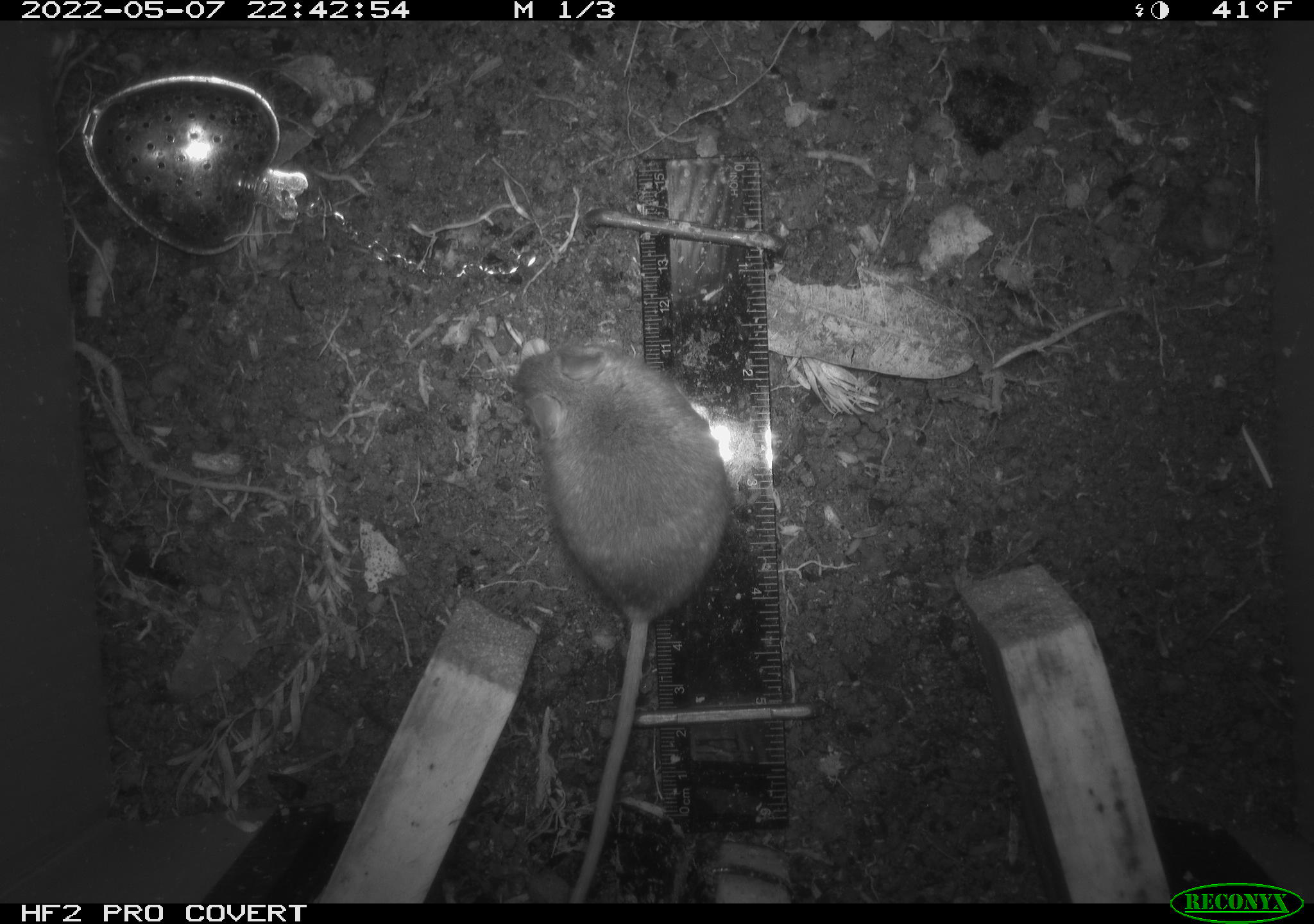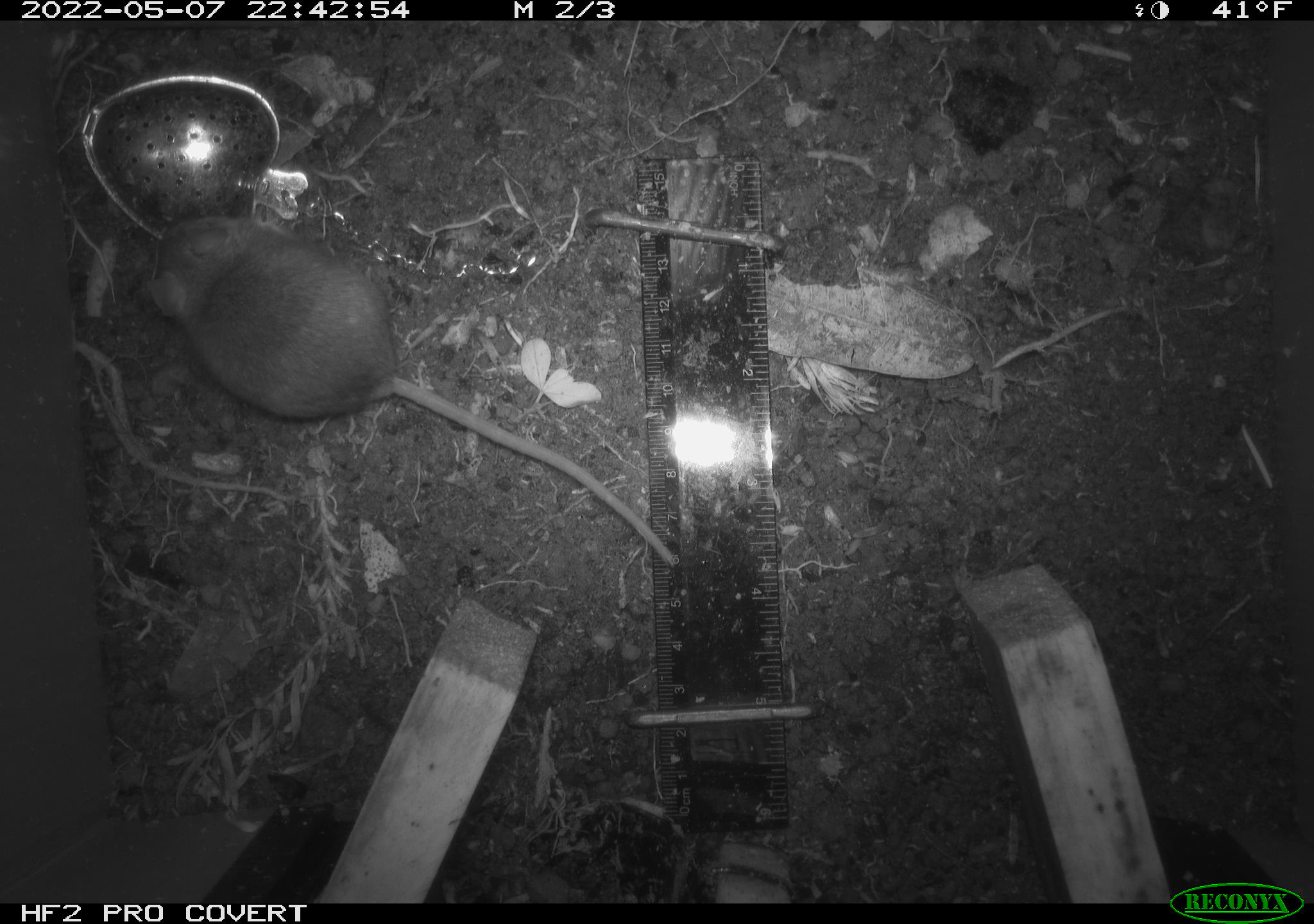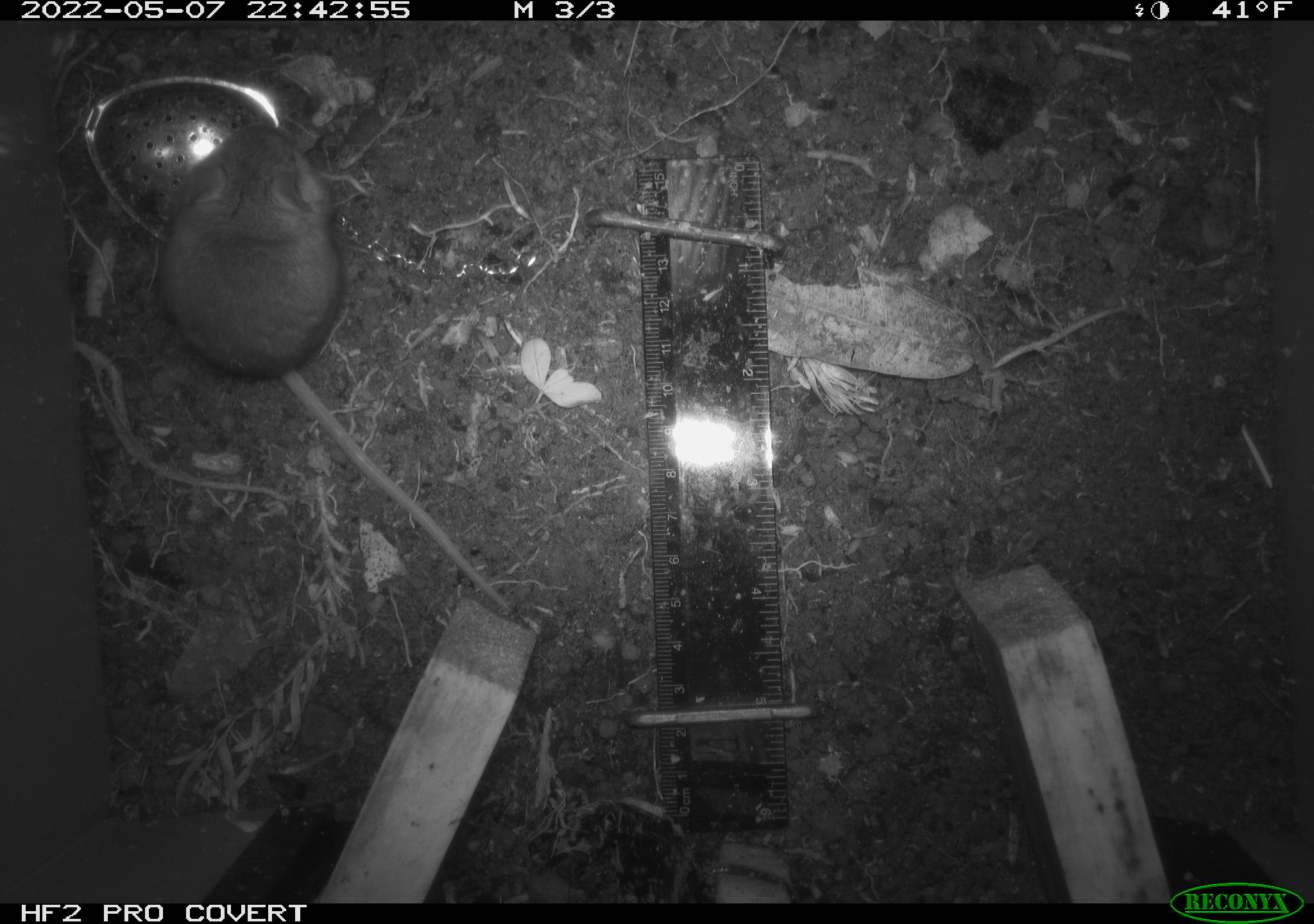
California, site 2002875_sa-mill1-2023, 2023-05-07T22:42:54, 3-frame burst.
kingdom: Animalia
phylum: Chordata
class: Mammalia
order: Rodentia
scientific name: Rodentia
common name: mouse species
Mouse species (Rodentia).